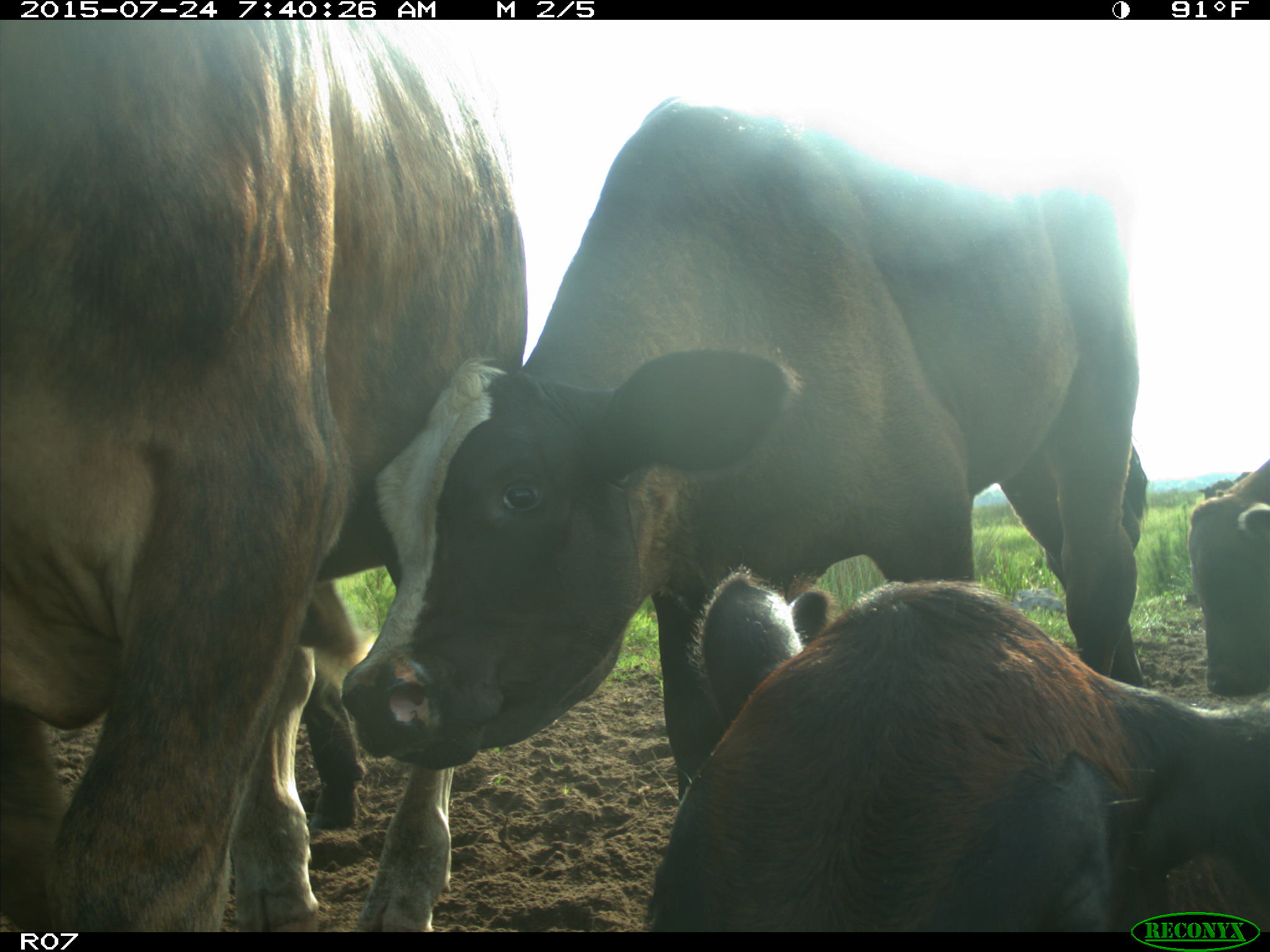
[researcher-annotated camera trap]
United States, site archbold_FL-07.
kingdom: Animalia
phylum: Chordata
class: Mammalia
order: Artiodactyla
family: Bovidae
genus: Bos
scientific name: Bos taurus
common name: domestic cow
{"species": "Bos taurus (domestic cow)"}